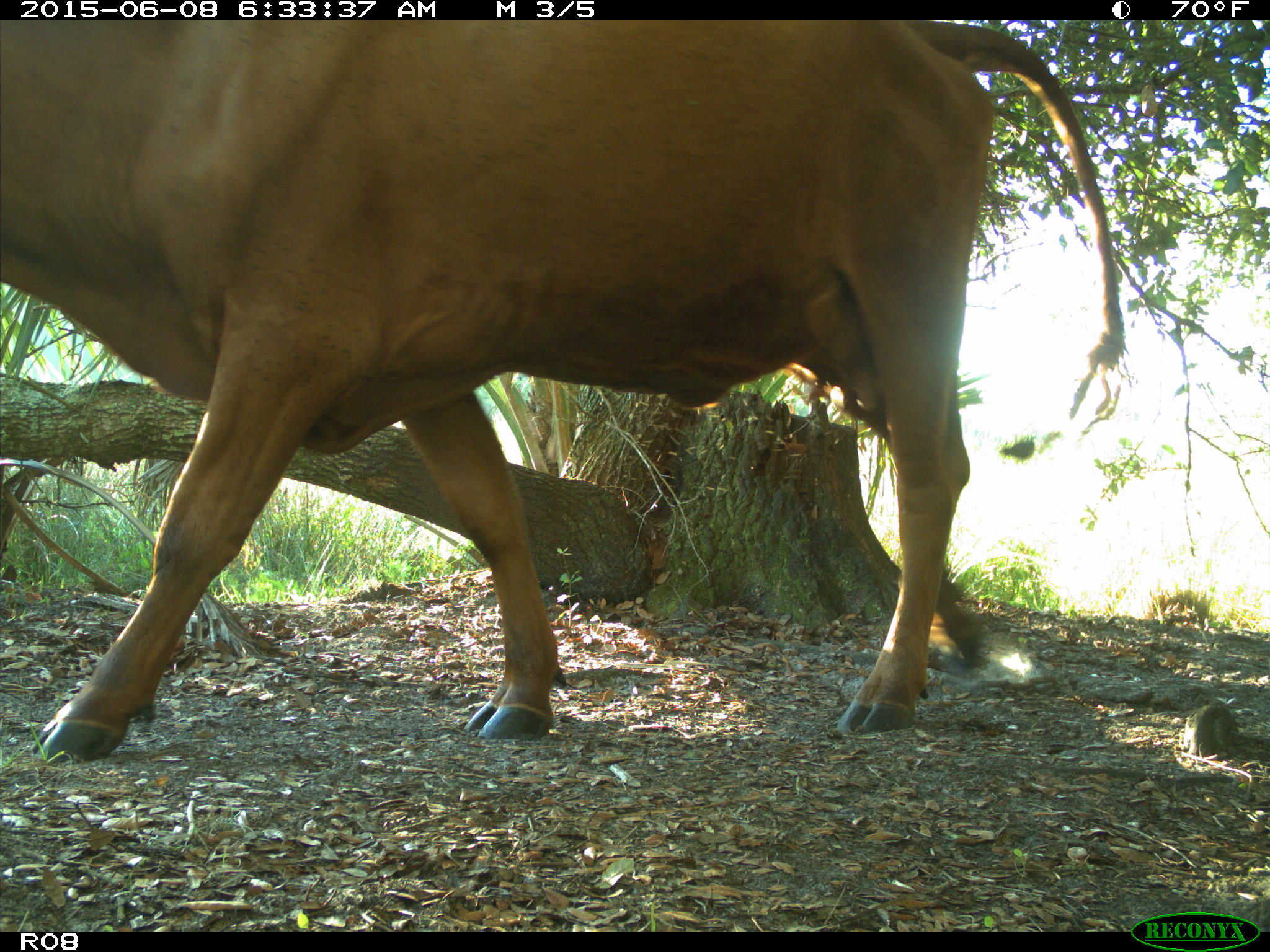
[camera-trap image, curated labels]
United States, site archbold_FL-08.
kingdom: Animalia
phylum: Chordata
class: Mammalia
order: Artiodactyla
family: Bovidae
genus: Bos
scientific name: Bos taurus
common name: domestic cow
Bos taurus (domestic cow).